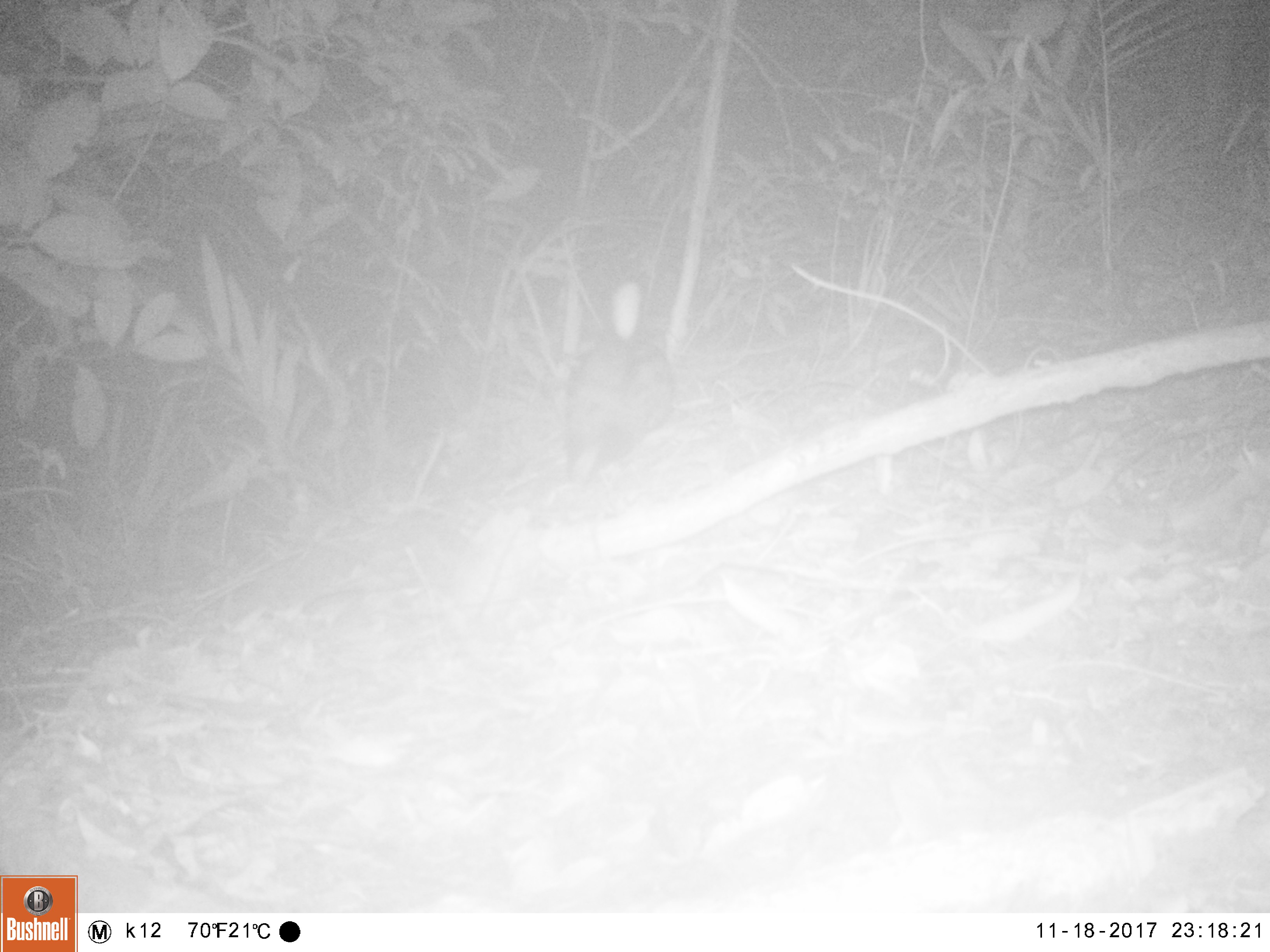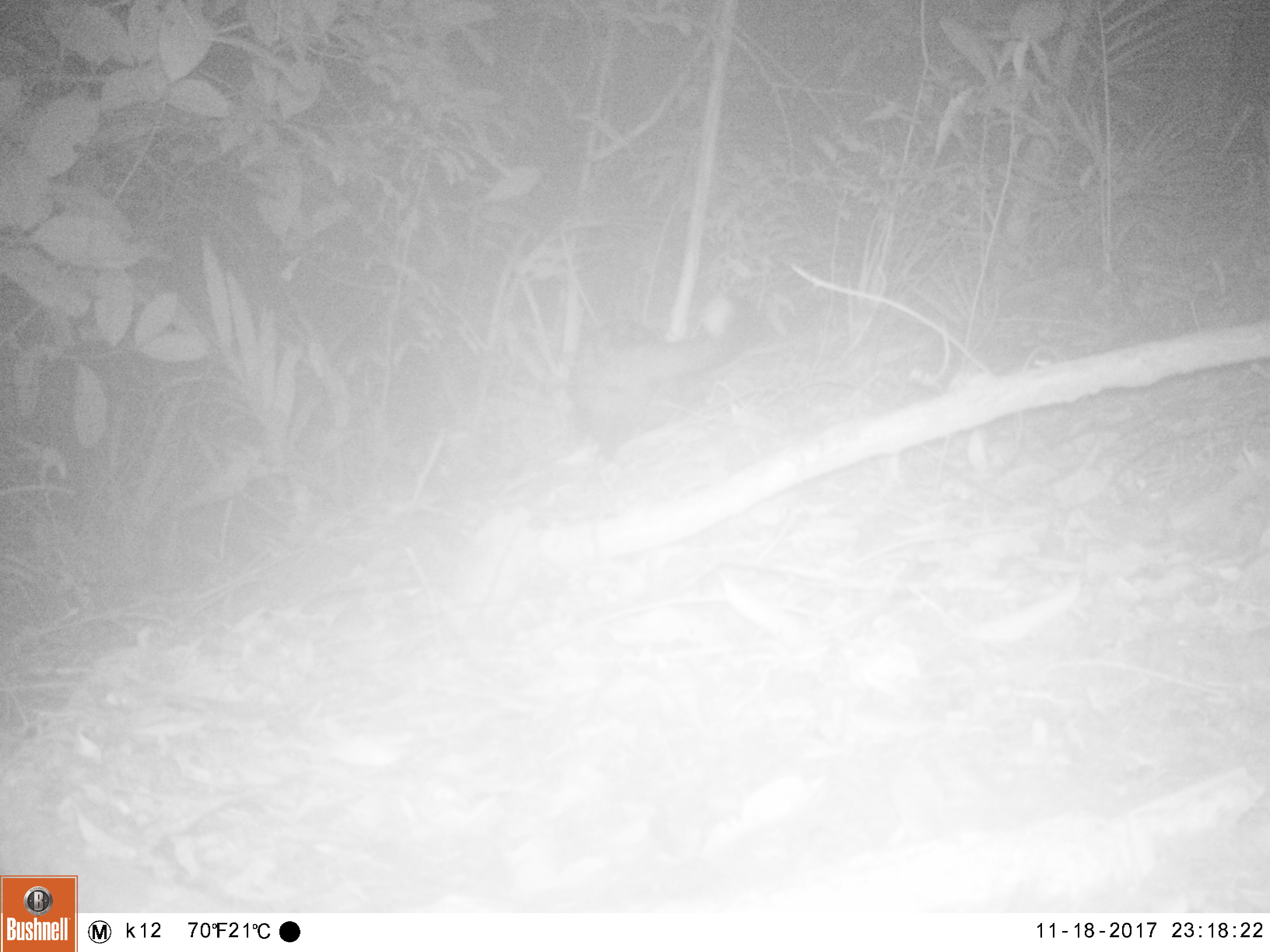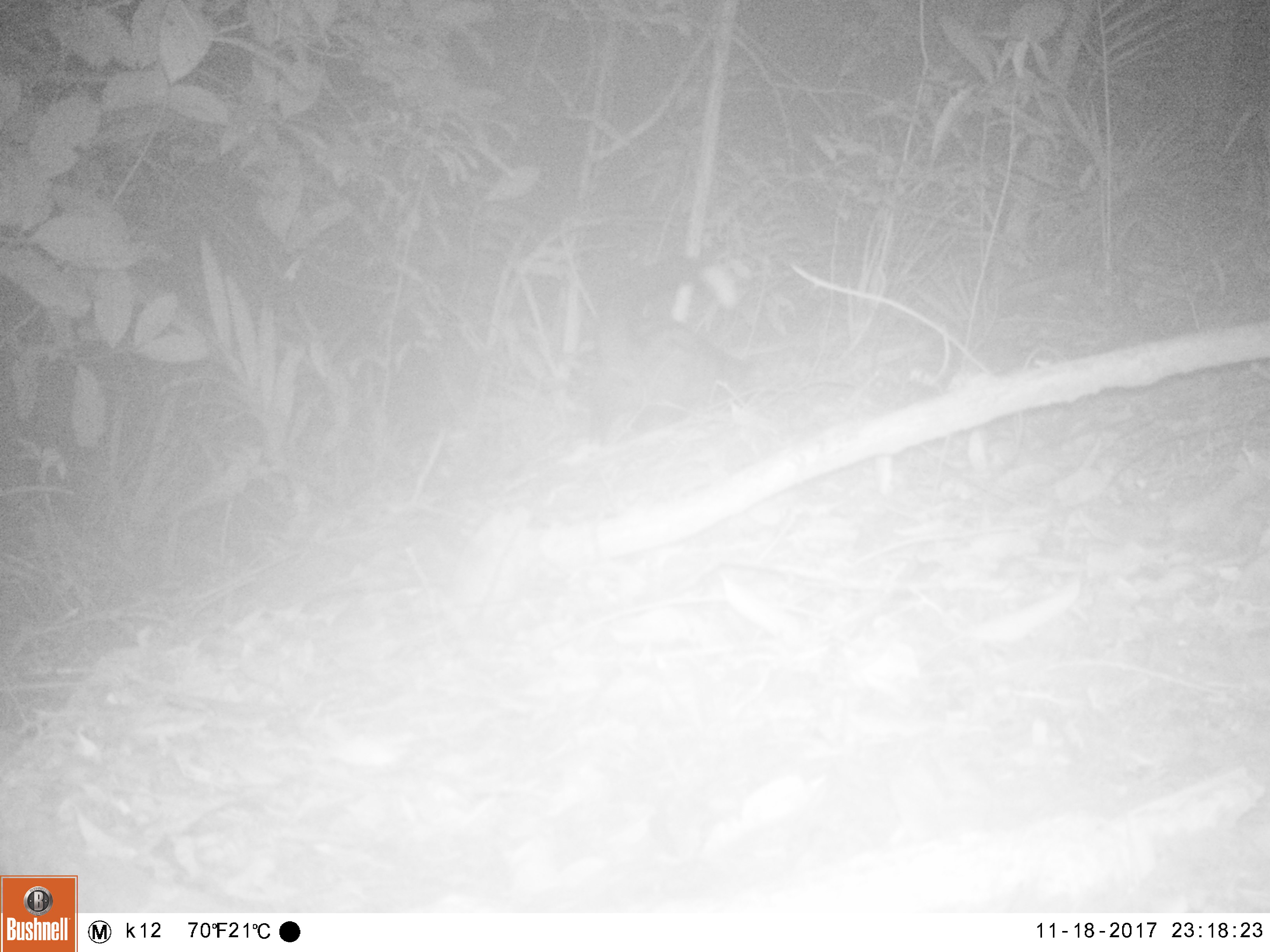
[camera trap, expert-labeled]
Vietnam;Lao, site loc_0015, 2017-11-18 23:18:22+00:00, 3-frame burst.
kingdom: Animalia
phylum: Chordata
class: Mammalia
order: Carnivora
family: Viverridae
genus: Paradoxurus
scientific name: Paradoxurus hermaphroditus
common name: common palm civet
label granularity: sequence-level